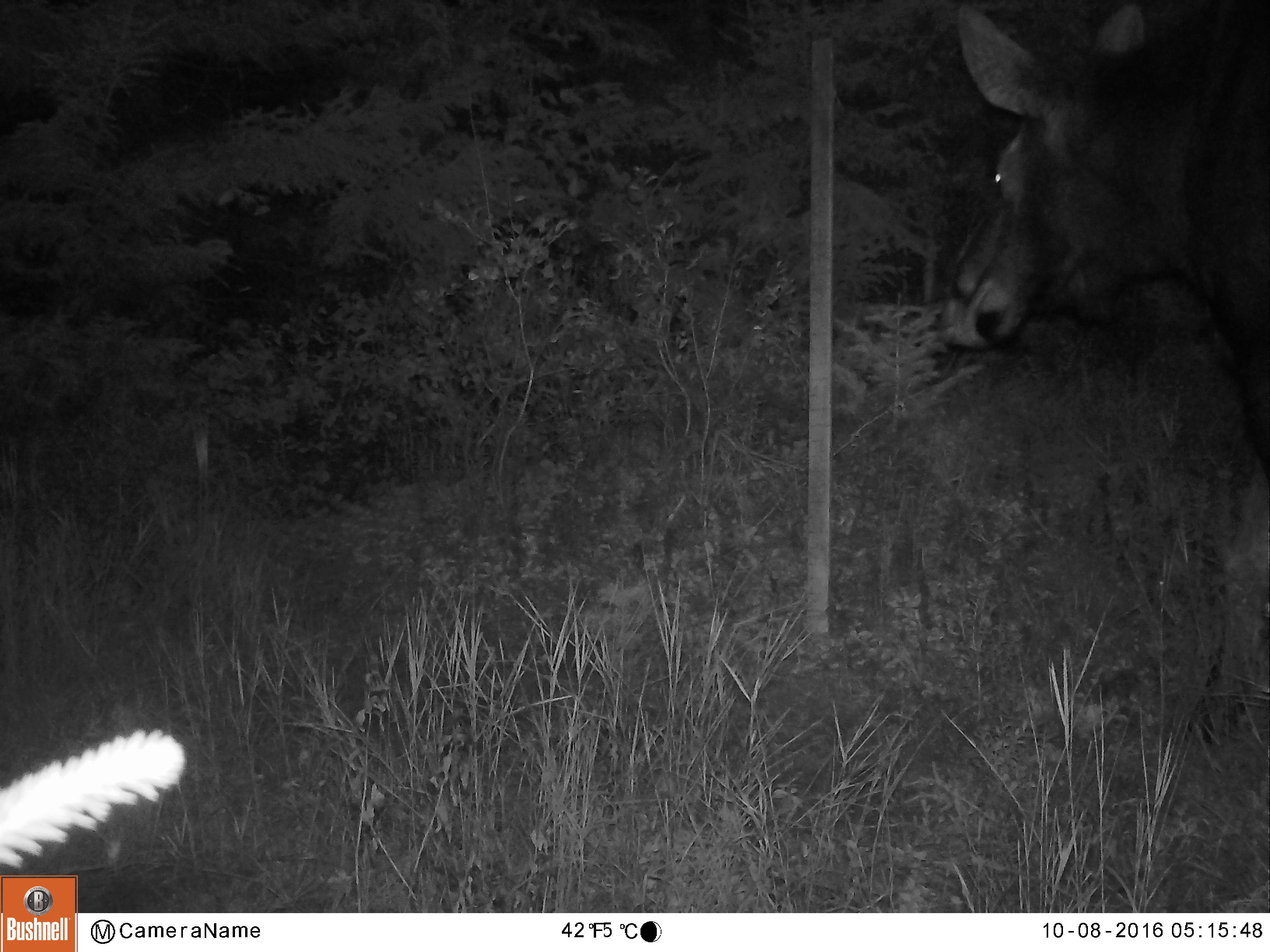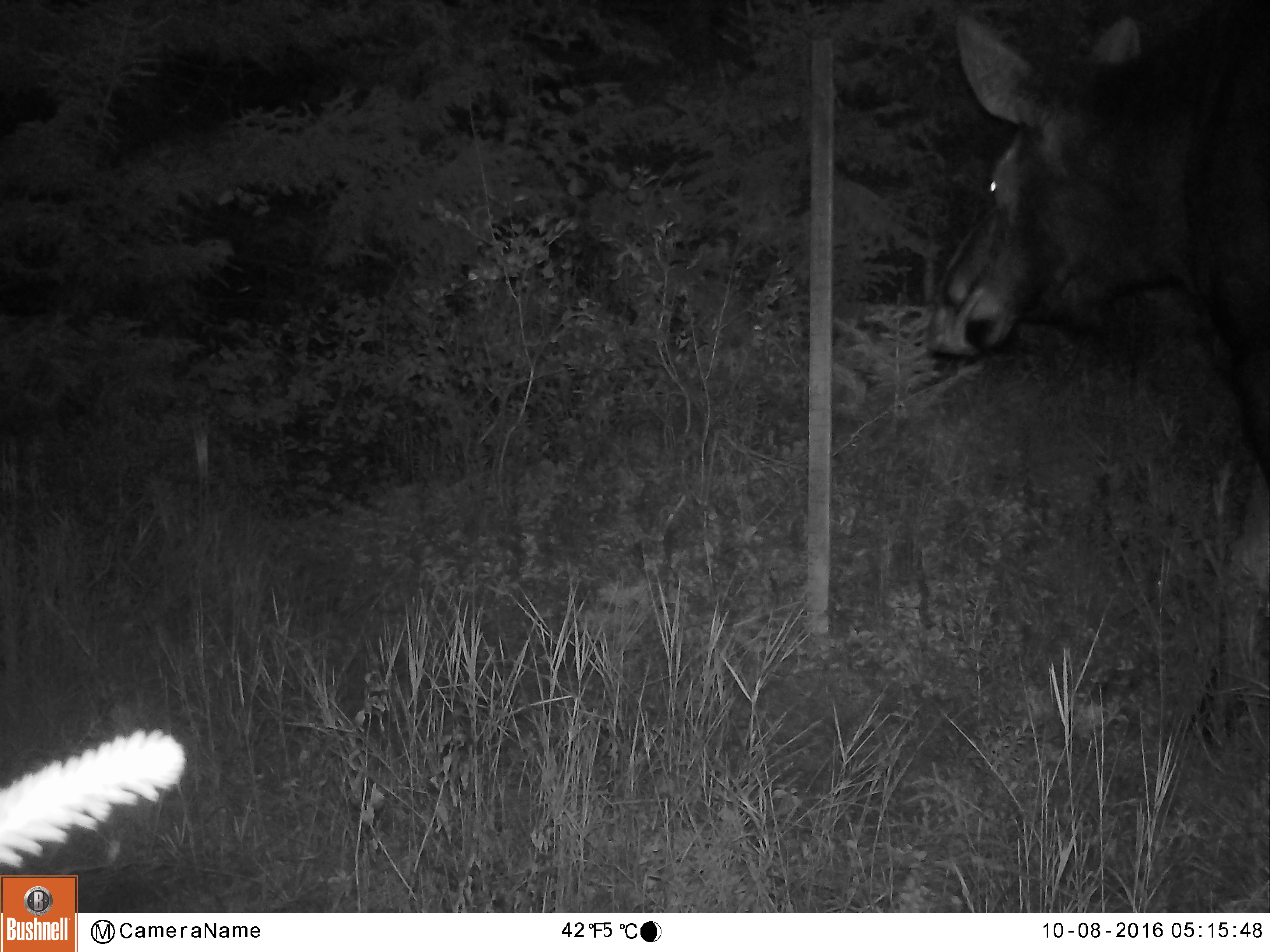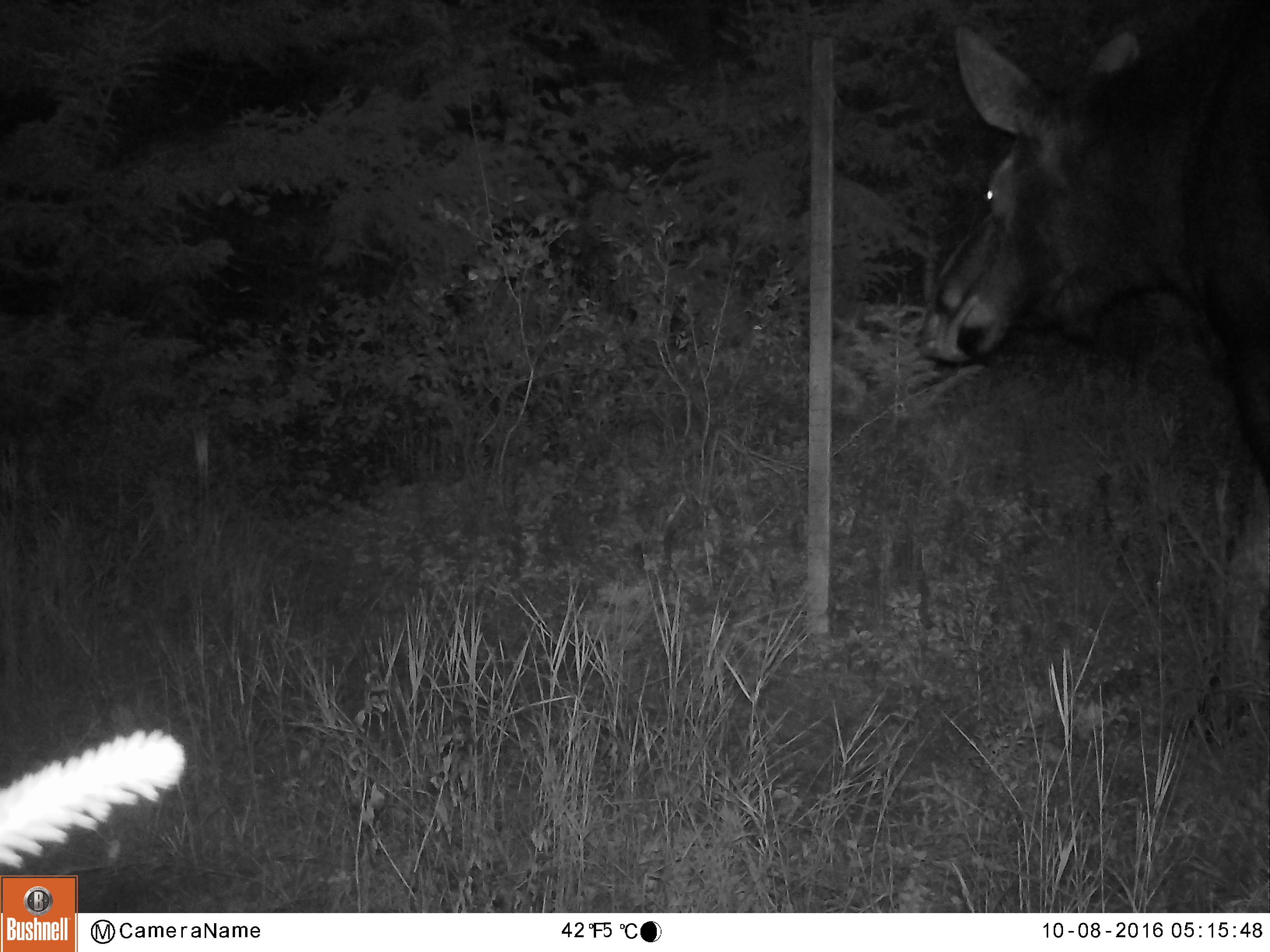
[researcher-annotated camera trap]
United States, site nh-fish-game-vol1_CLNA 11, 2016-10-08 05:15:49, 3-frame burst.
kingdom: Animalia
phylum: Chordata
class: Mammalia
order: Artiodactyla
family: Cervidae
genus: Alces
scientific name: Alces alces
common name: moose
Moose (Alces alces).